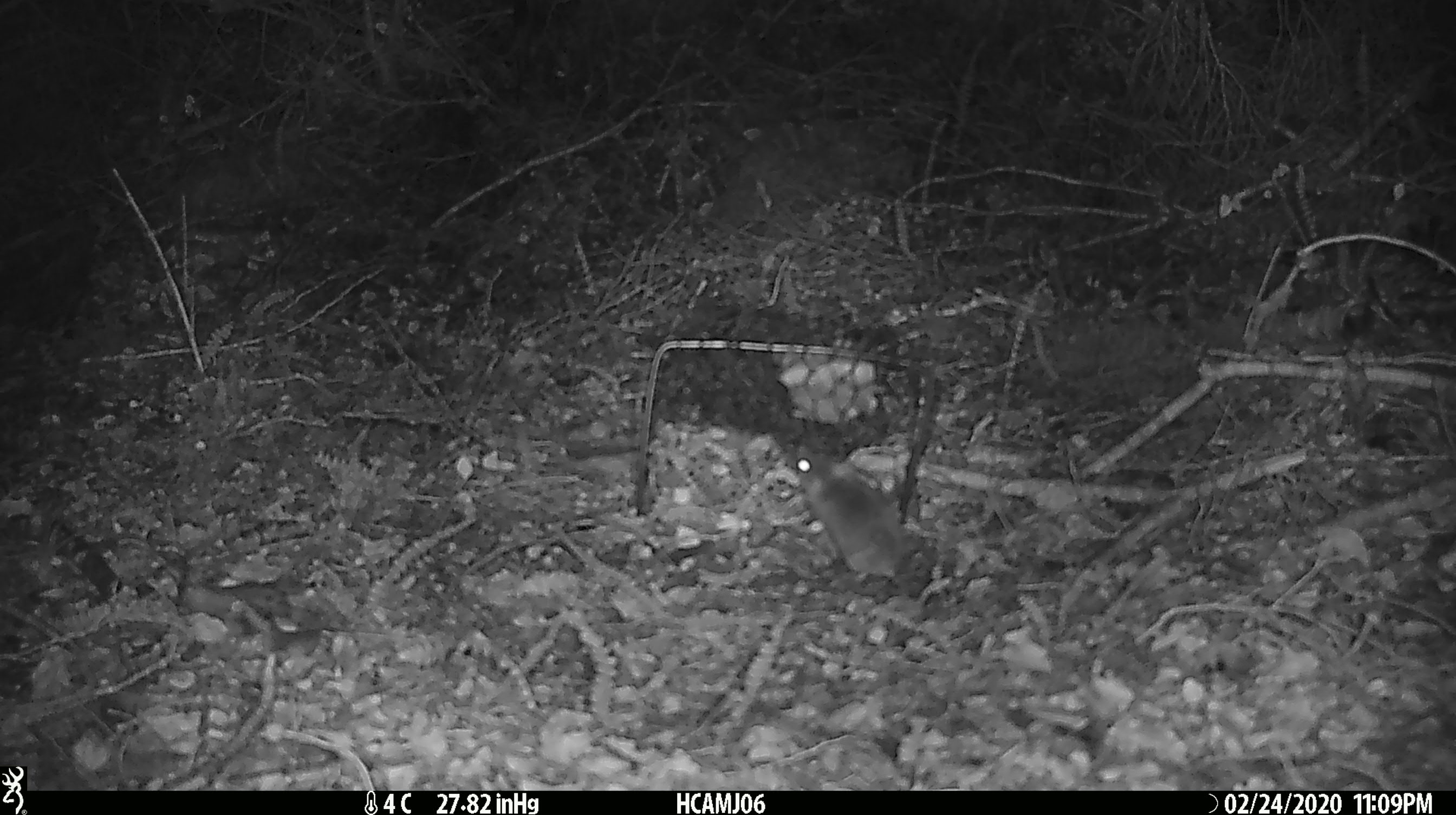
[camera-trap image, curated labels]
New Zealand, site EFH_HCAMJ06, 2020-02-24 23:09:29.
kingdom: Animalia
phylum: Chordata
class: Mammalia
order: Rodentia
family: Muridae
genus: Mus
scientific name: Mus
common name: mouse